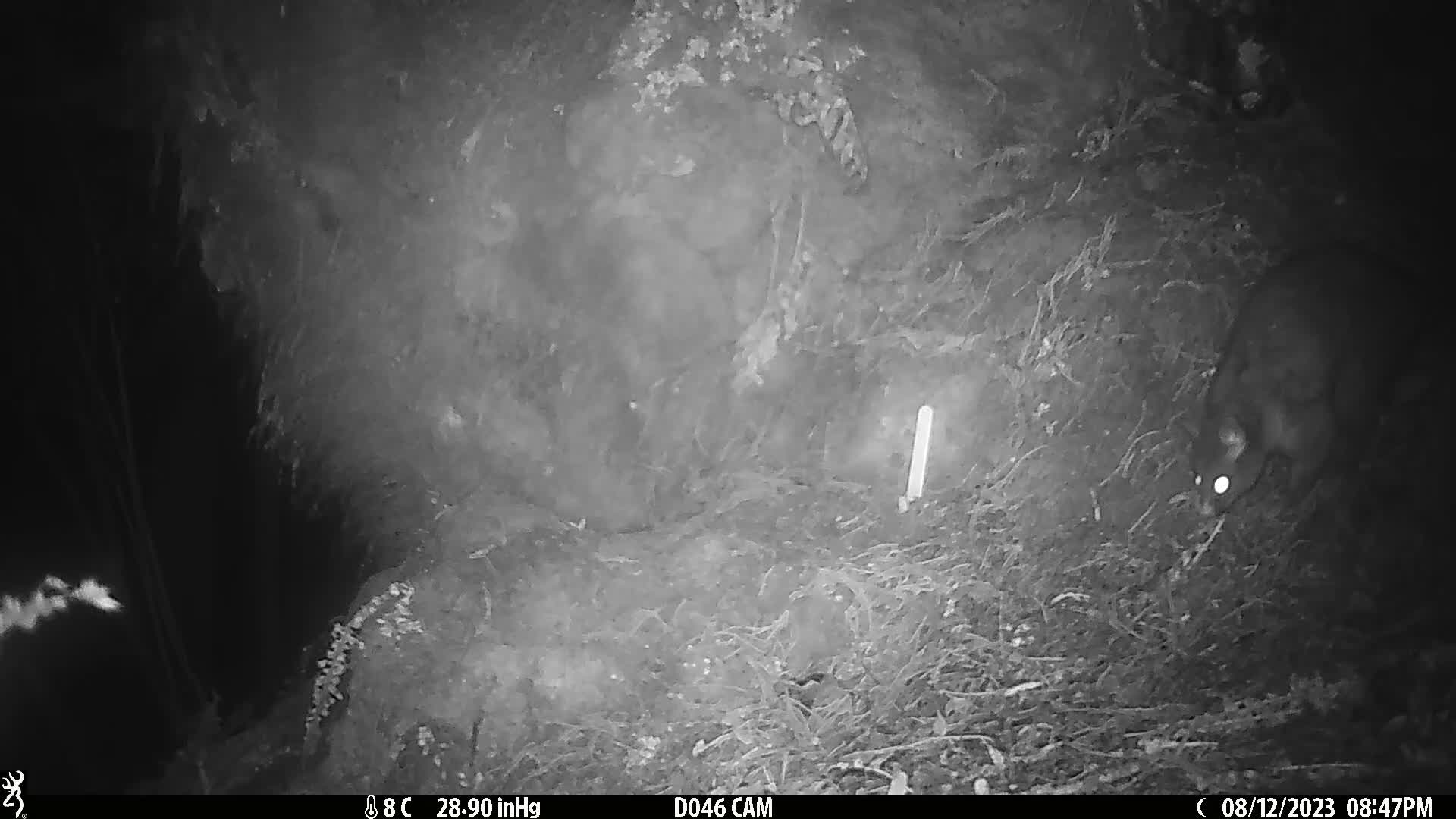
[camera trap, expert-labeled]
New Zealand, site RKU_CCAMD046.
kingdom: Animalia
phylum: Chordata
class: Mammalia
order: Diprotodontia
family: Phalangeridae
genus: Trichosurus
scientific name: Trichosurus vulpecula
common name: common brushtail possum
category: possum